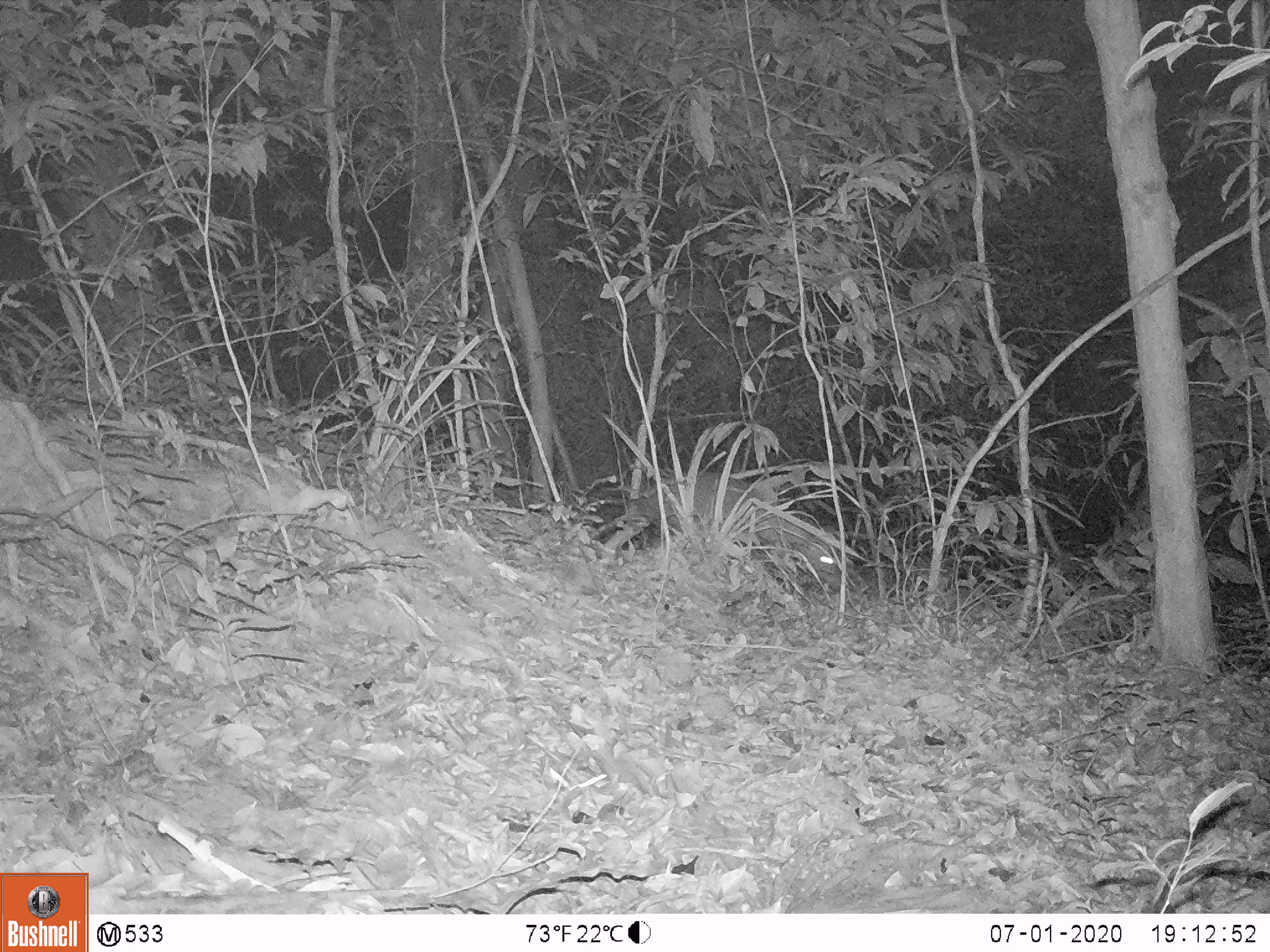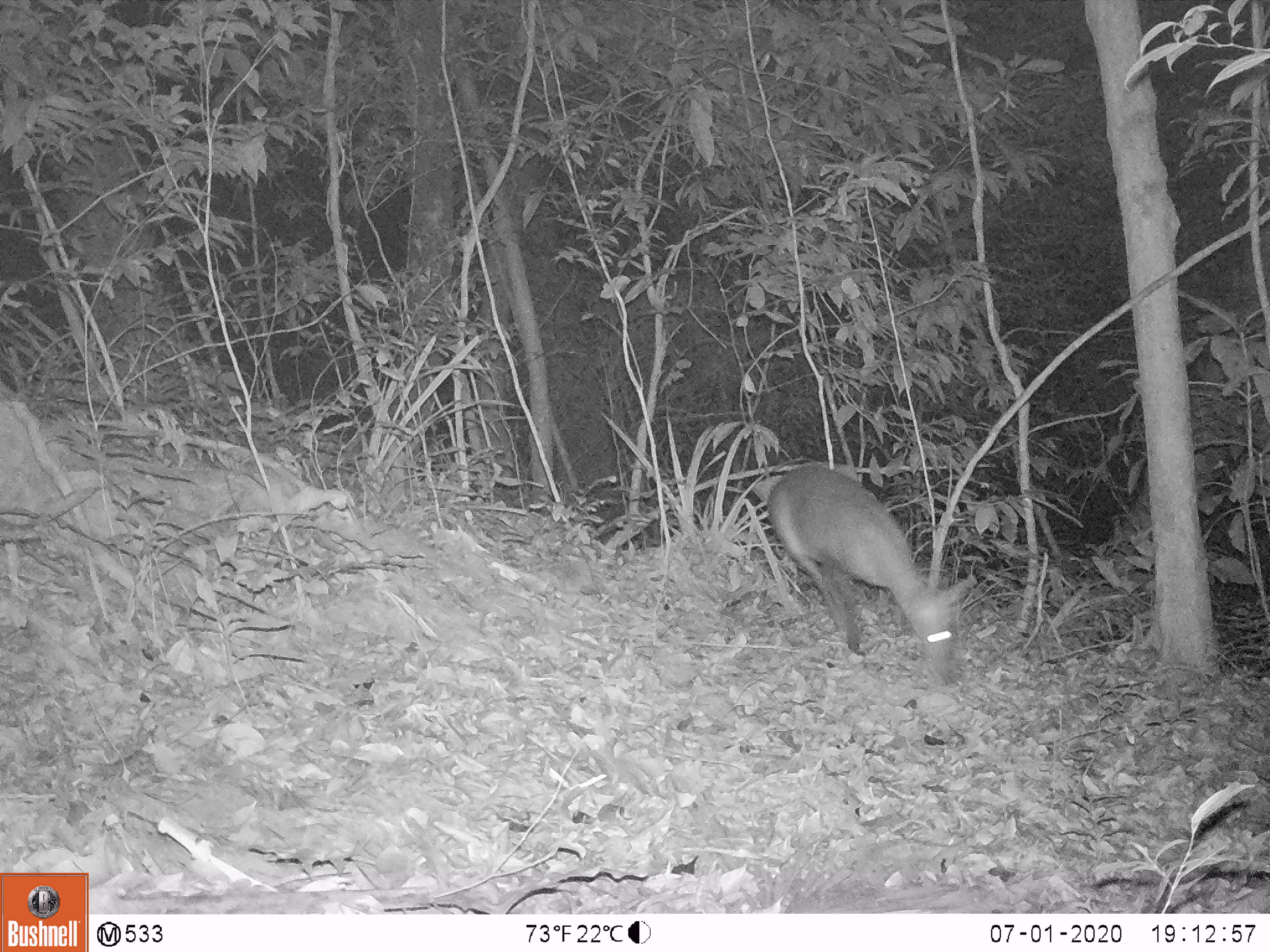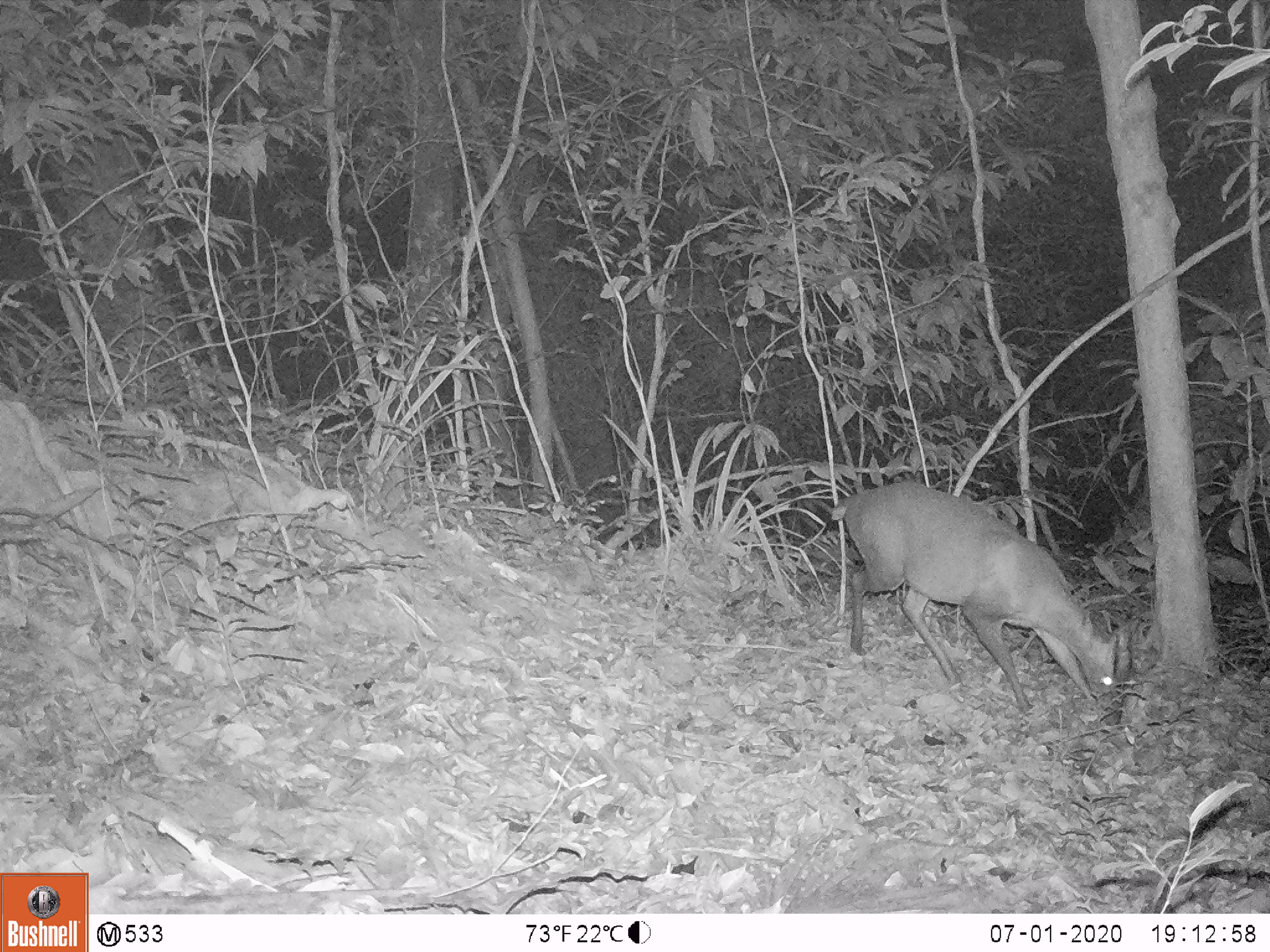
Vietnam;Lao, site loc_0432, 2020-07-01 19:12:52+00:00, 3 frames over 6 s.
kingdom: Animalia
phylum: Chordata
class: Mammalia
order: Artiodactyla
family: Cervidae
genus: Muntiacus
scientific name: Muntiacus rooseveltorum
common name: roosevelt's muntjac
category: roosevelts muntjac group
Roosevelts muntjac group (roosevelt's muntjac) (Muntiacus rooseveltorum). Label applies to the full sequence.